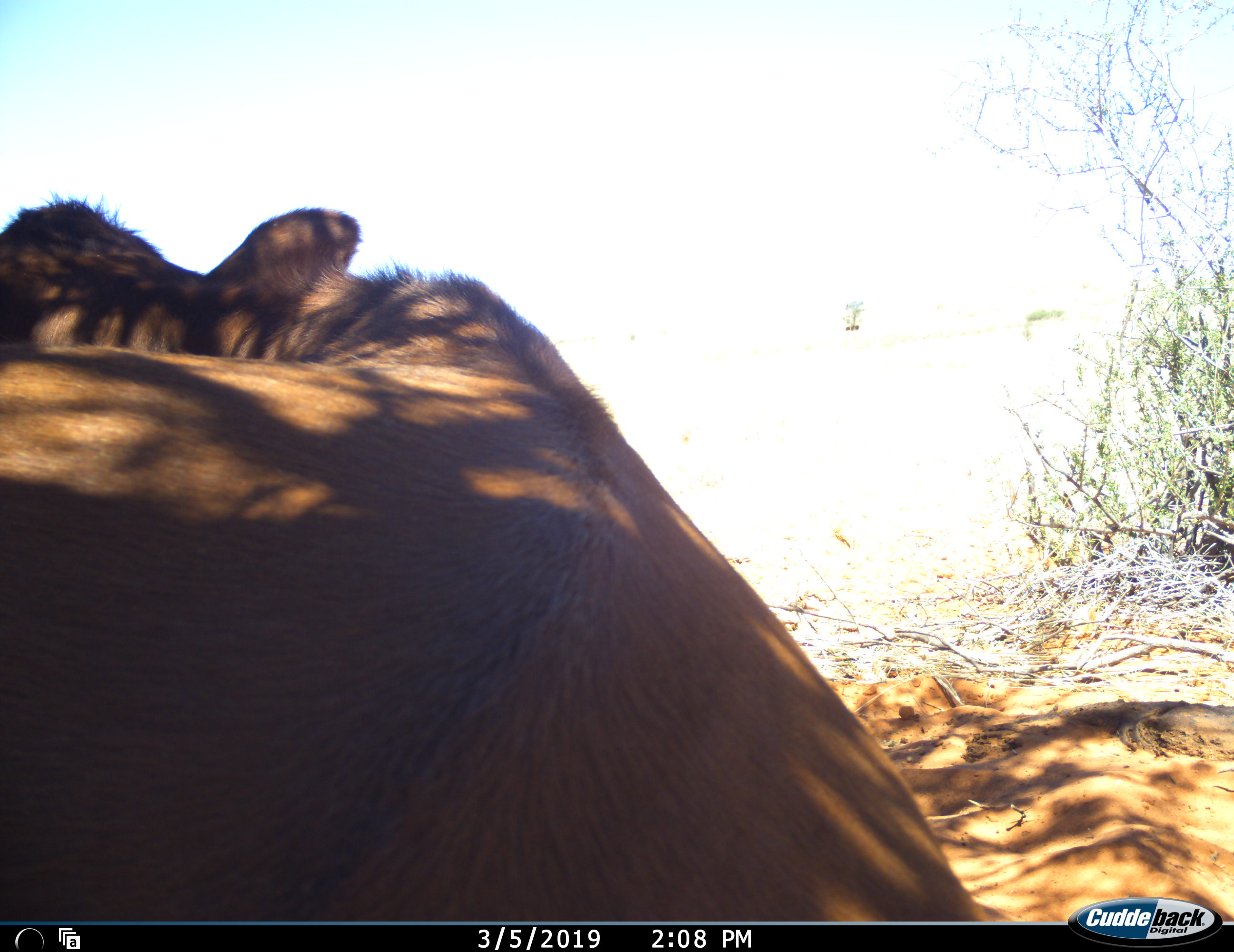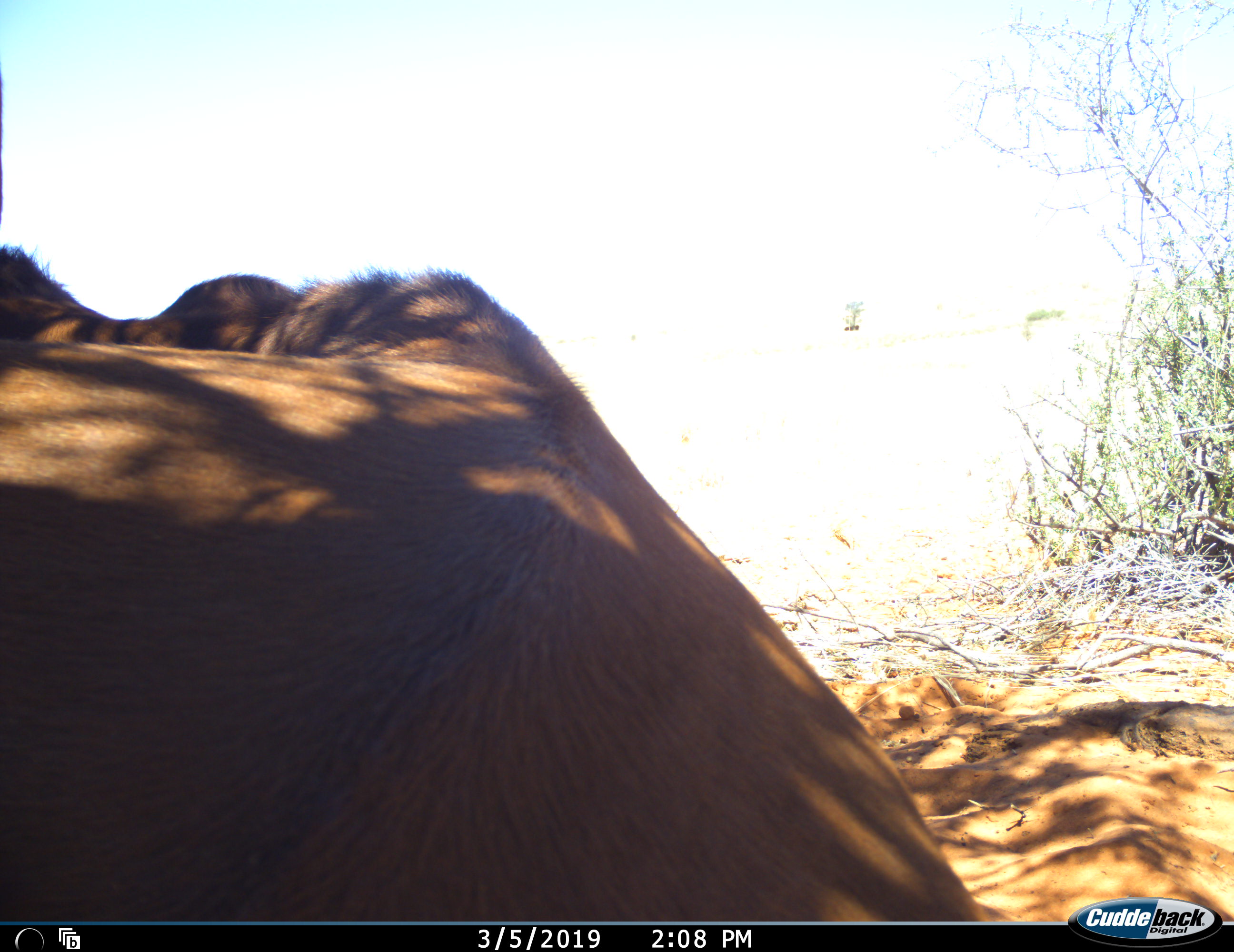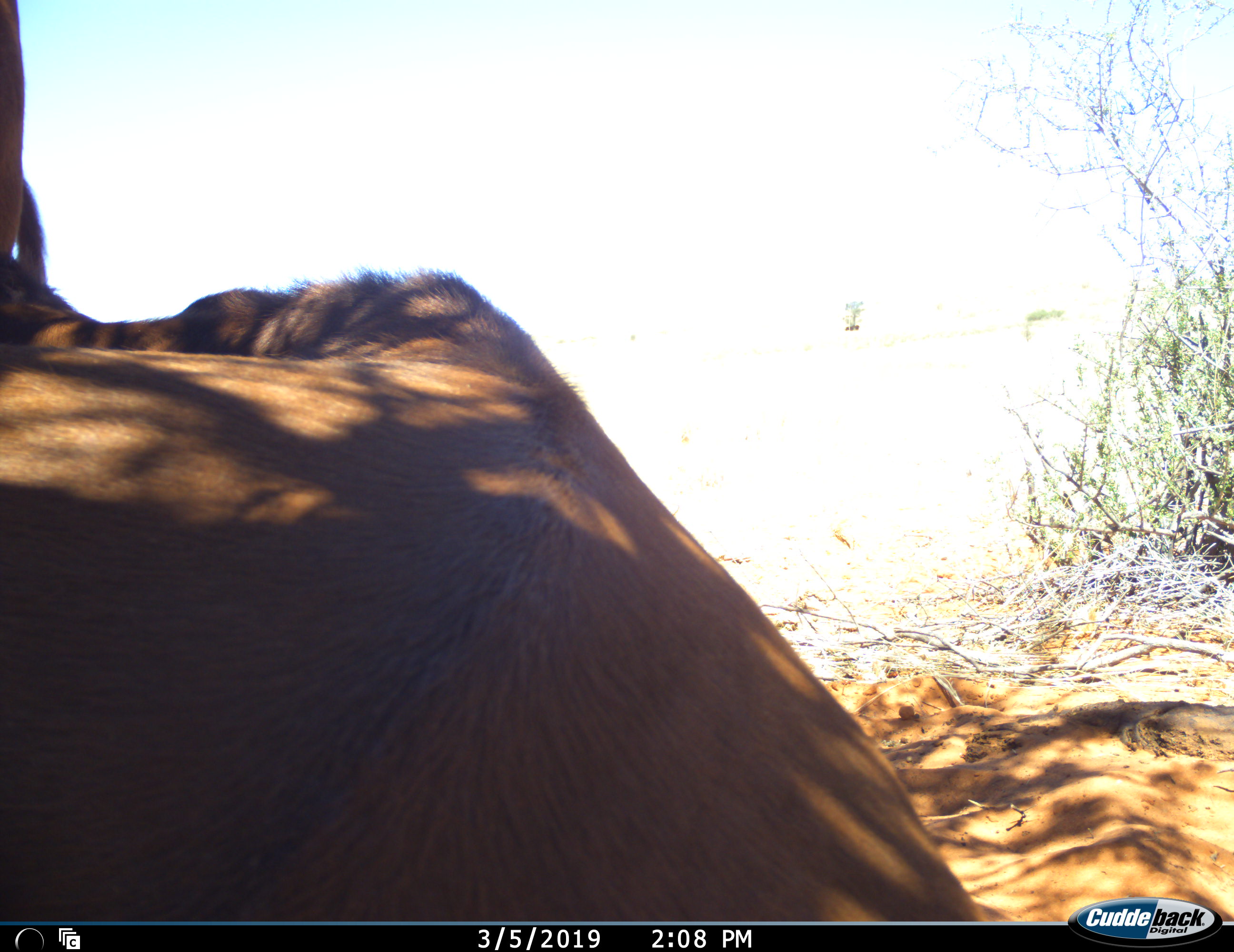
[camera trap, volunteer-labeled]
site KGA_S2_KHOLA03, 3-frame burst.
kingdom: Animalia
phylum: Chordata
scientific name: Vertebrata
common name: domestic animal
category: domesticanimal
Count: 1.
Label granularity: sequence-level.